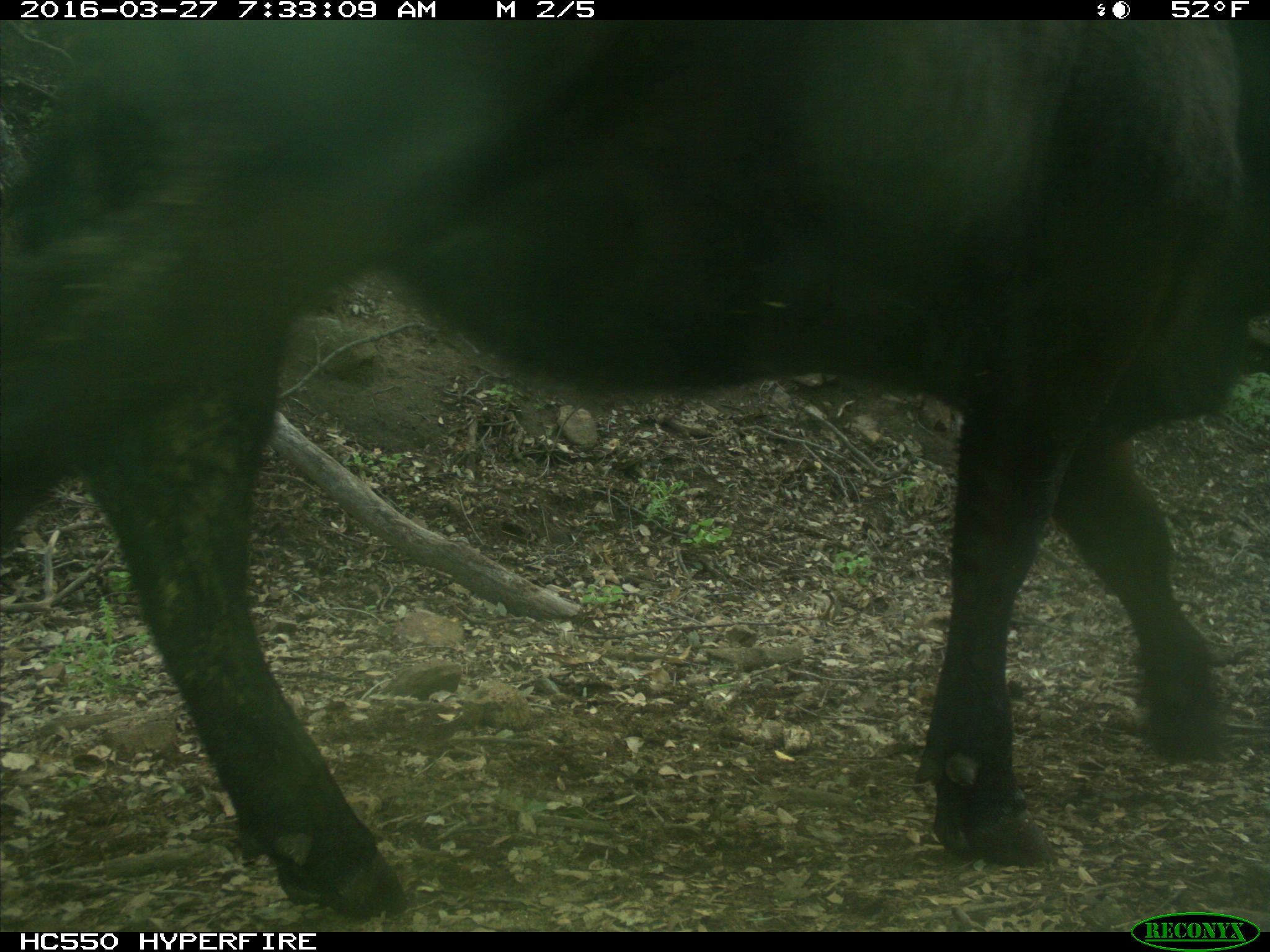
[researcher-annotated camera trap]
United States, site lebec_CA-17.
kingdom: Animalia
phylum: Chordata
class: Mammalia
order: Artiodactyla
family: Bovidae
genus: Bos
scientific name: Bos taurus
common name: domestic cow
Bos taurus (domestic cow).